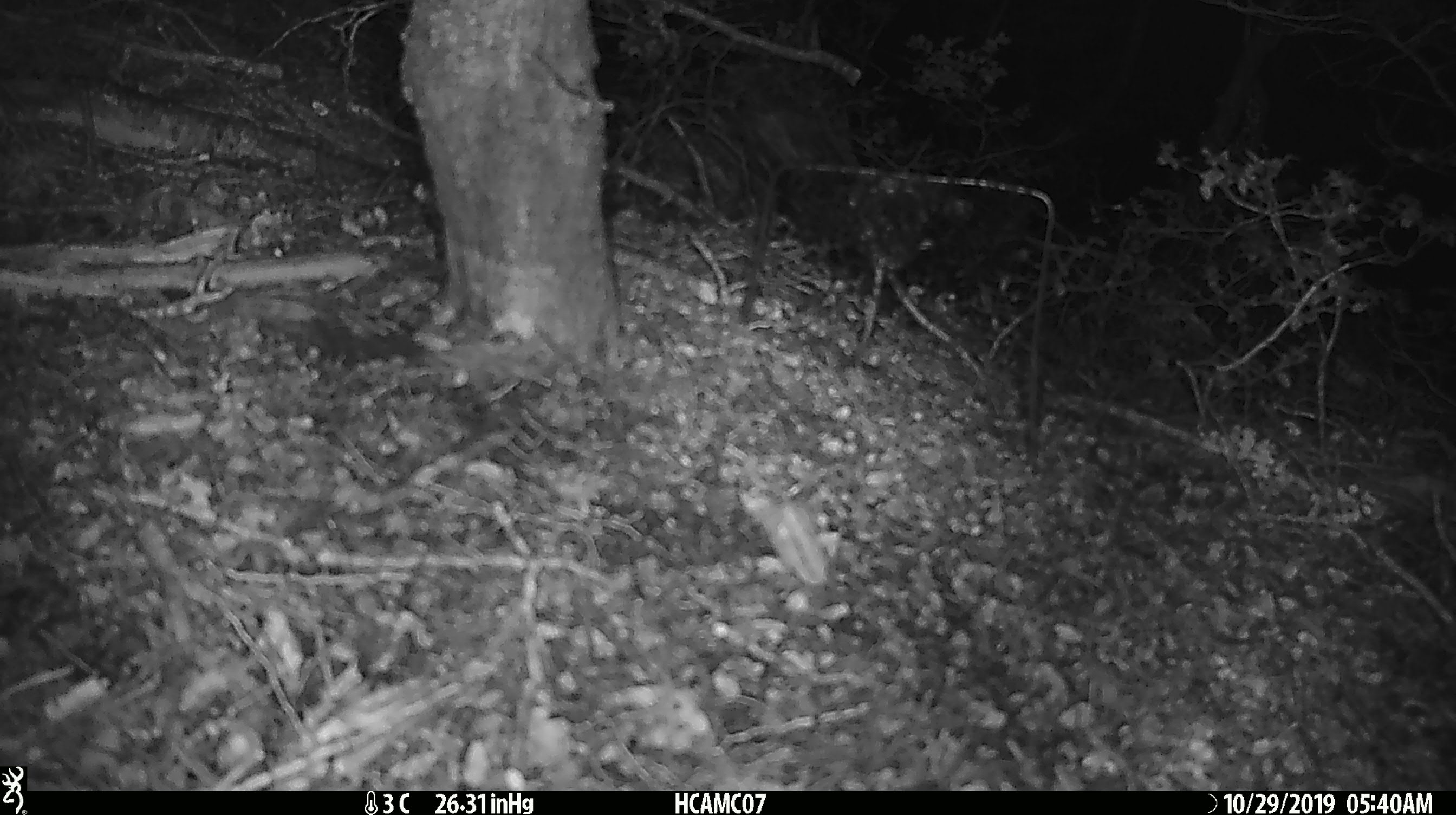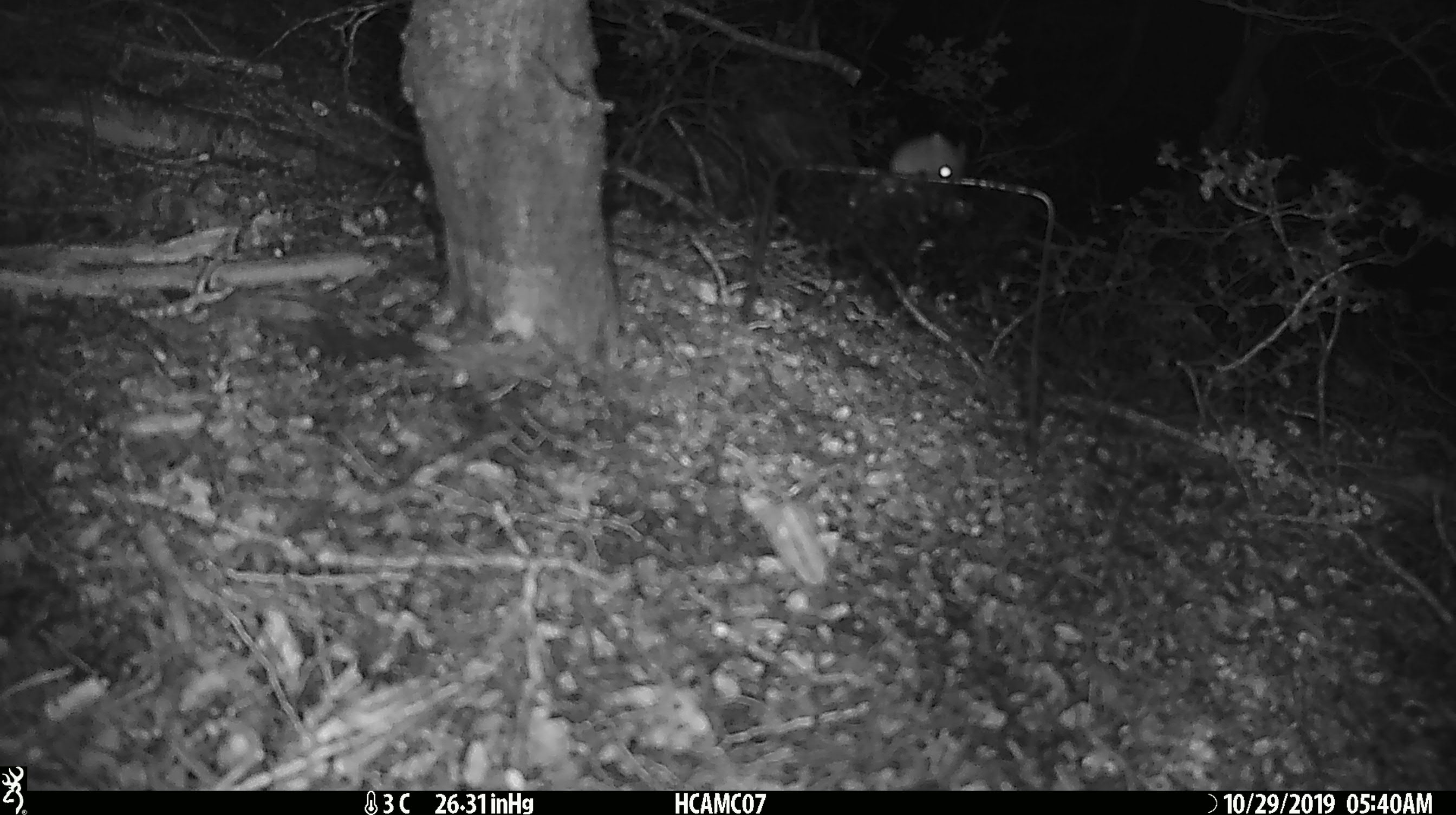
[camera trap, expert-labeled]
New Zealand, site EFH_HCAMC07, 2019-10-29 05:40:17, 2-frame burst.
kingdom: Animalia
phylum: Chordata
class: Mammalia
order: Rodentia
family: Muridae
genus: Mus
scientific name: Mus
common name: mouse